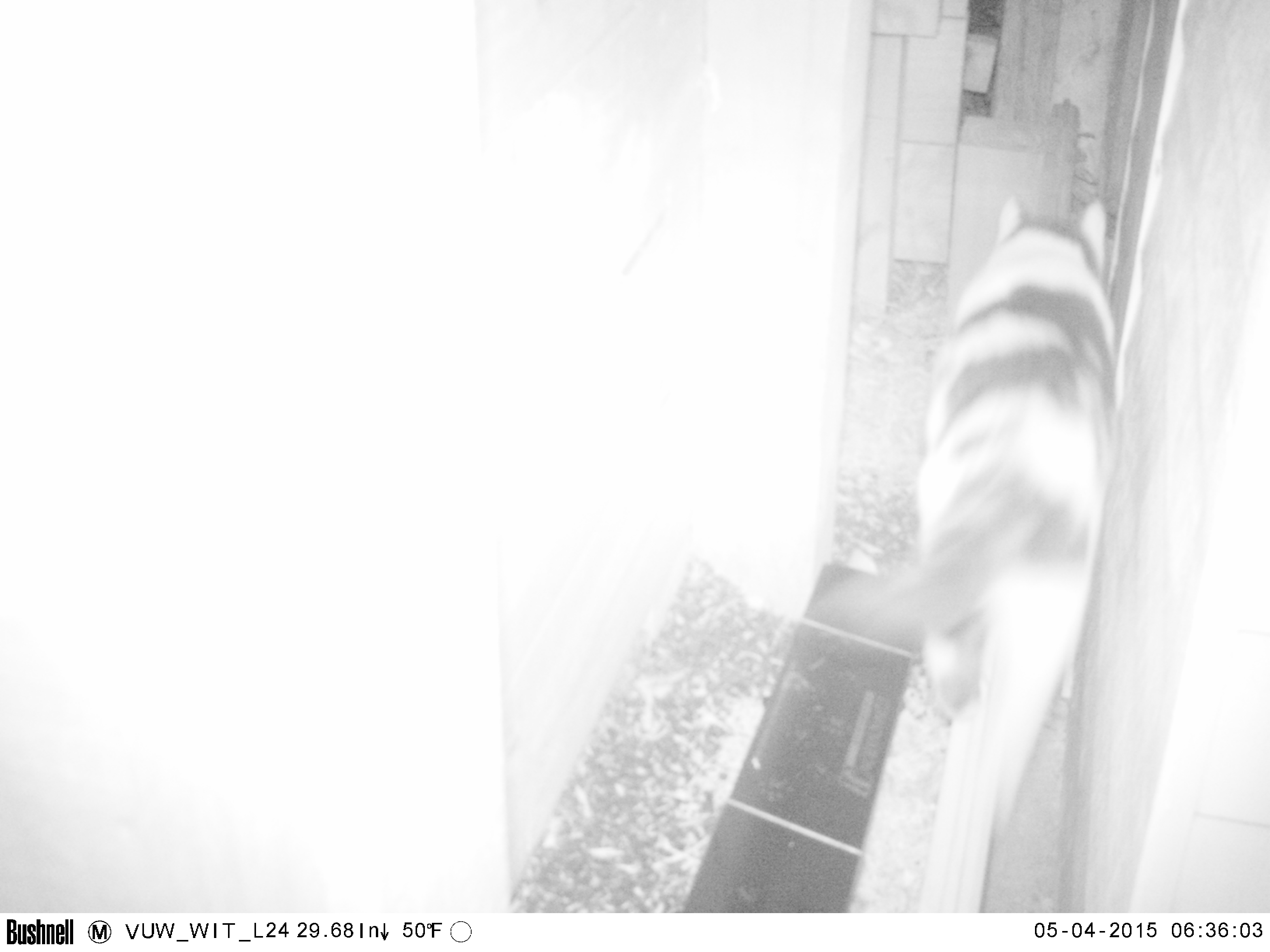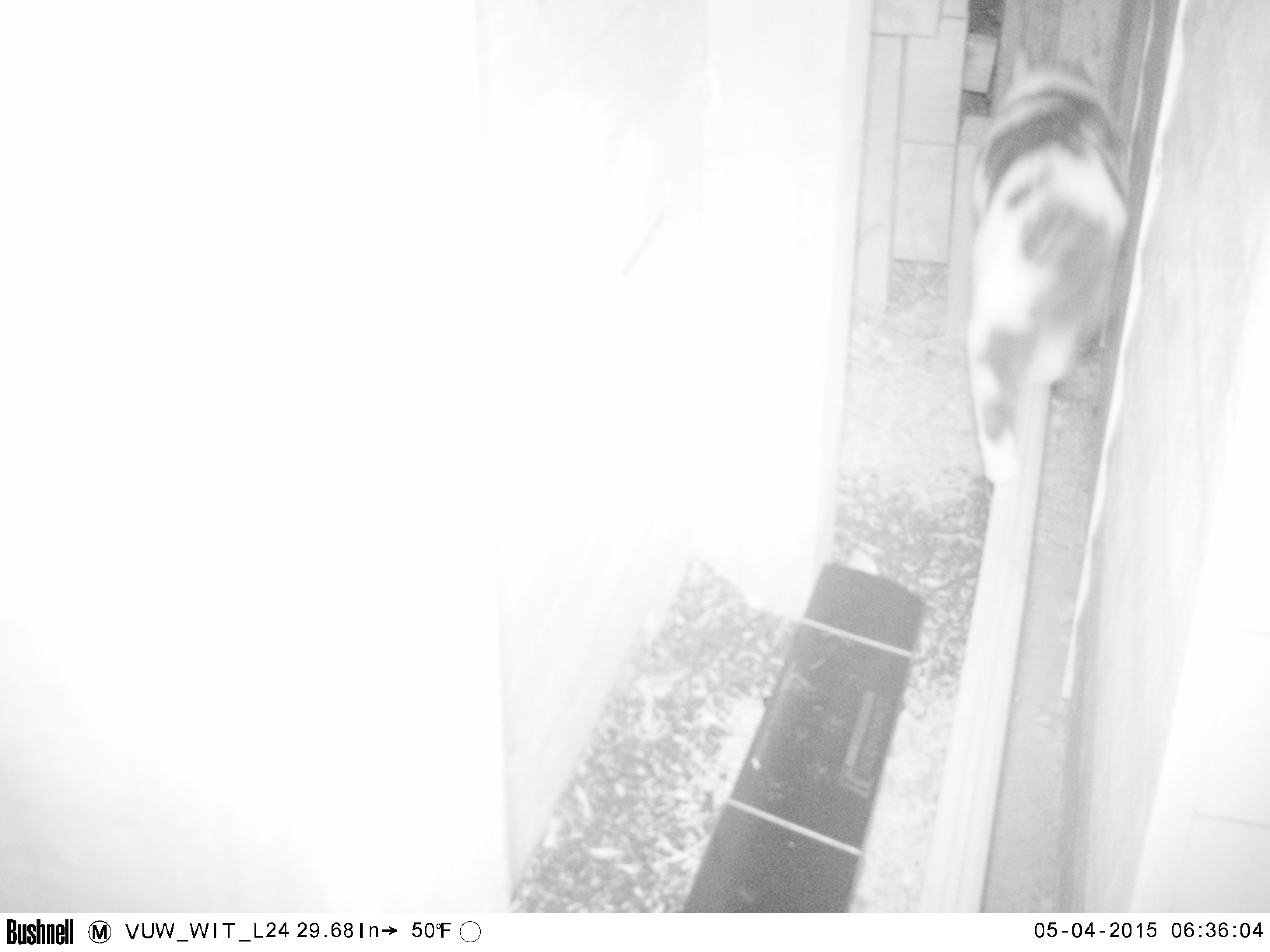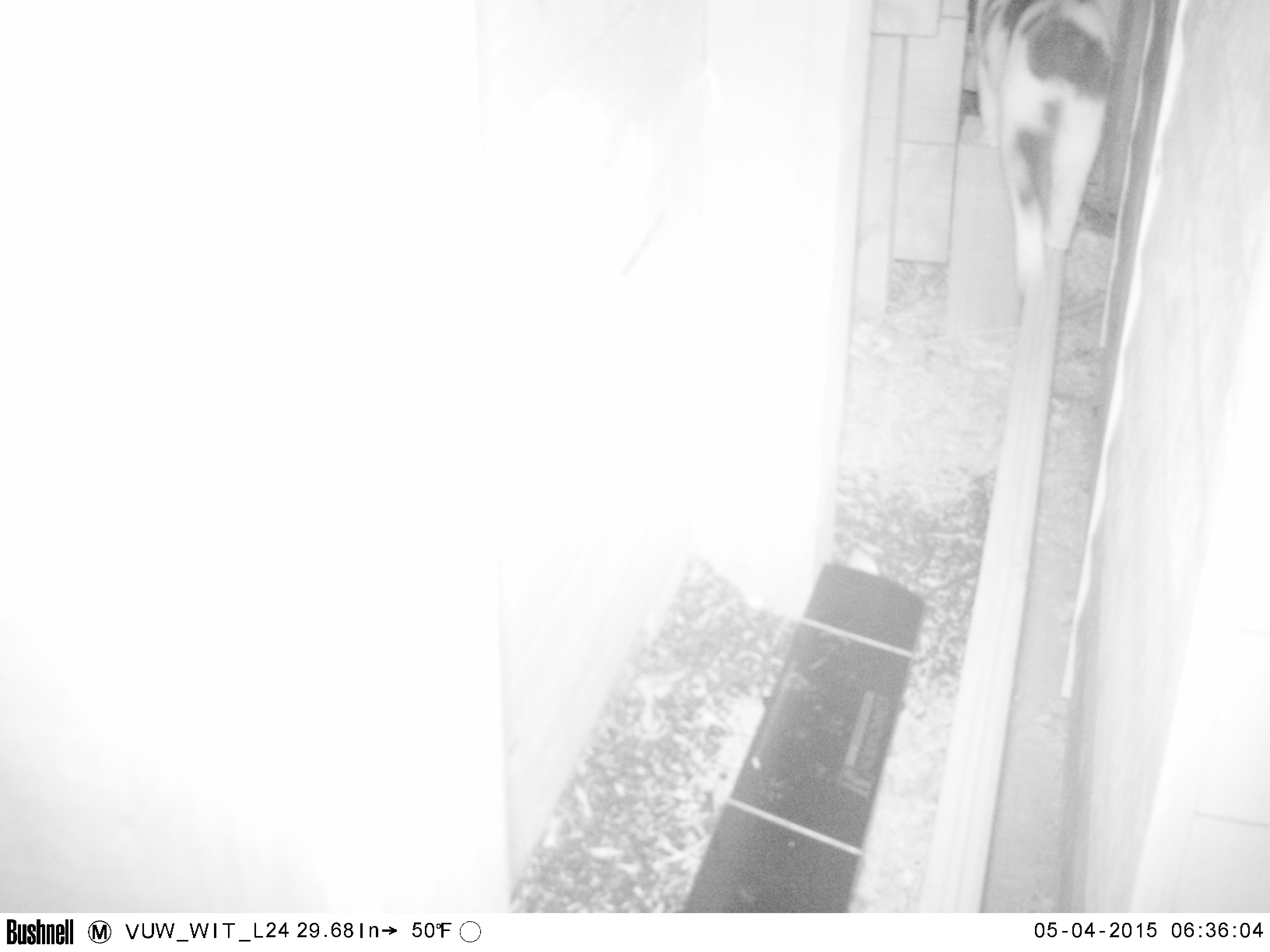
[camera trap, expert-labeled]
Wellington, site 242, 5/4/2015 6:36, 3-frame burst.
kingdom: Animalia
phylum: Chordata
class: Mammalia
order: Carnivora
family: Felidae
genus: Felis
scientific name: Felis catus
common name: cat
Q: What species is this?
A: Cat (Felis catus).